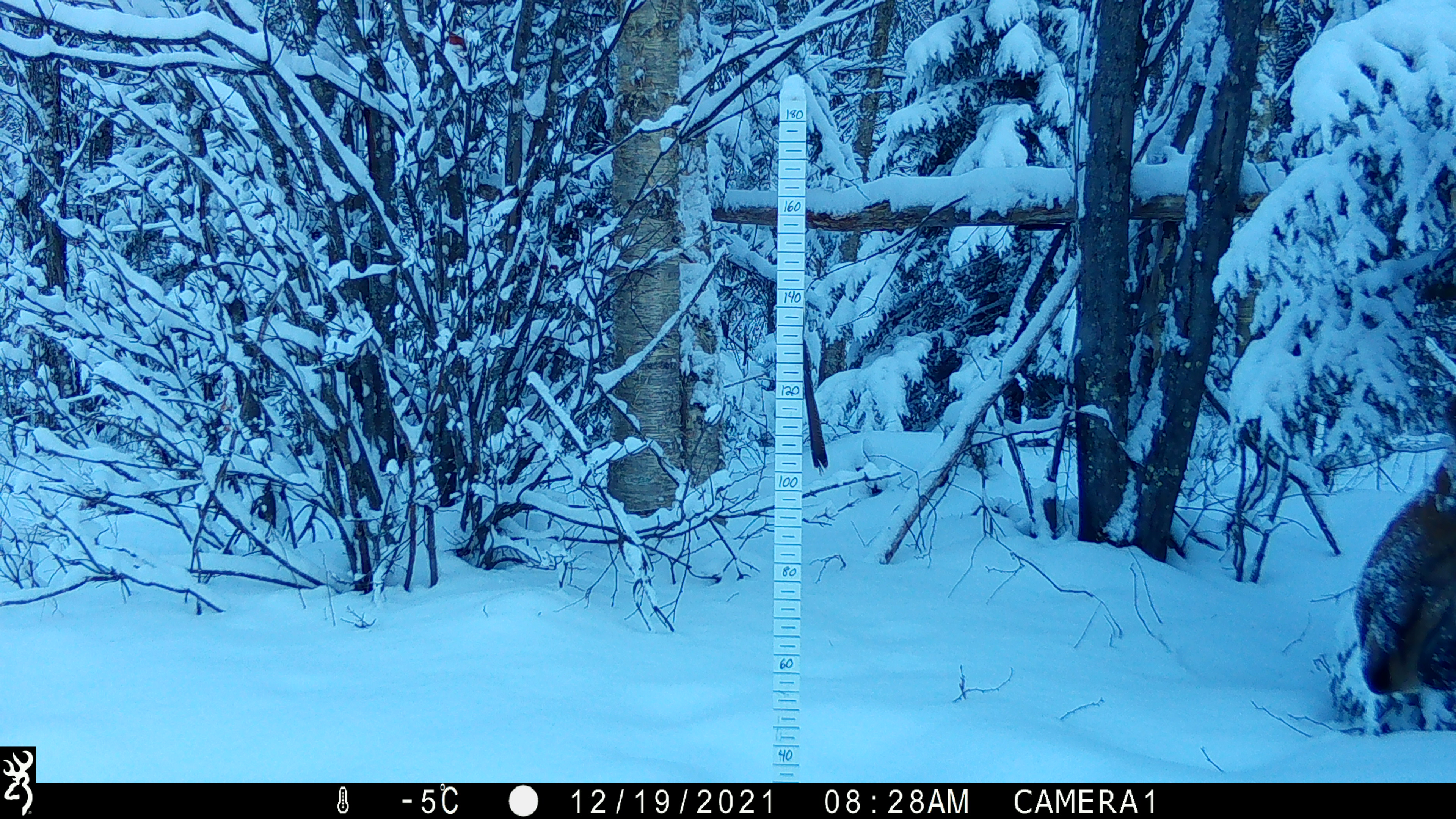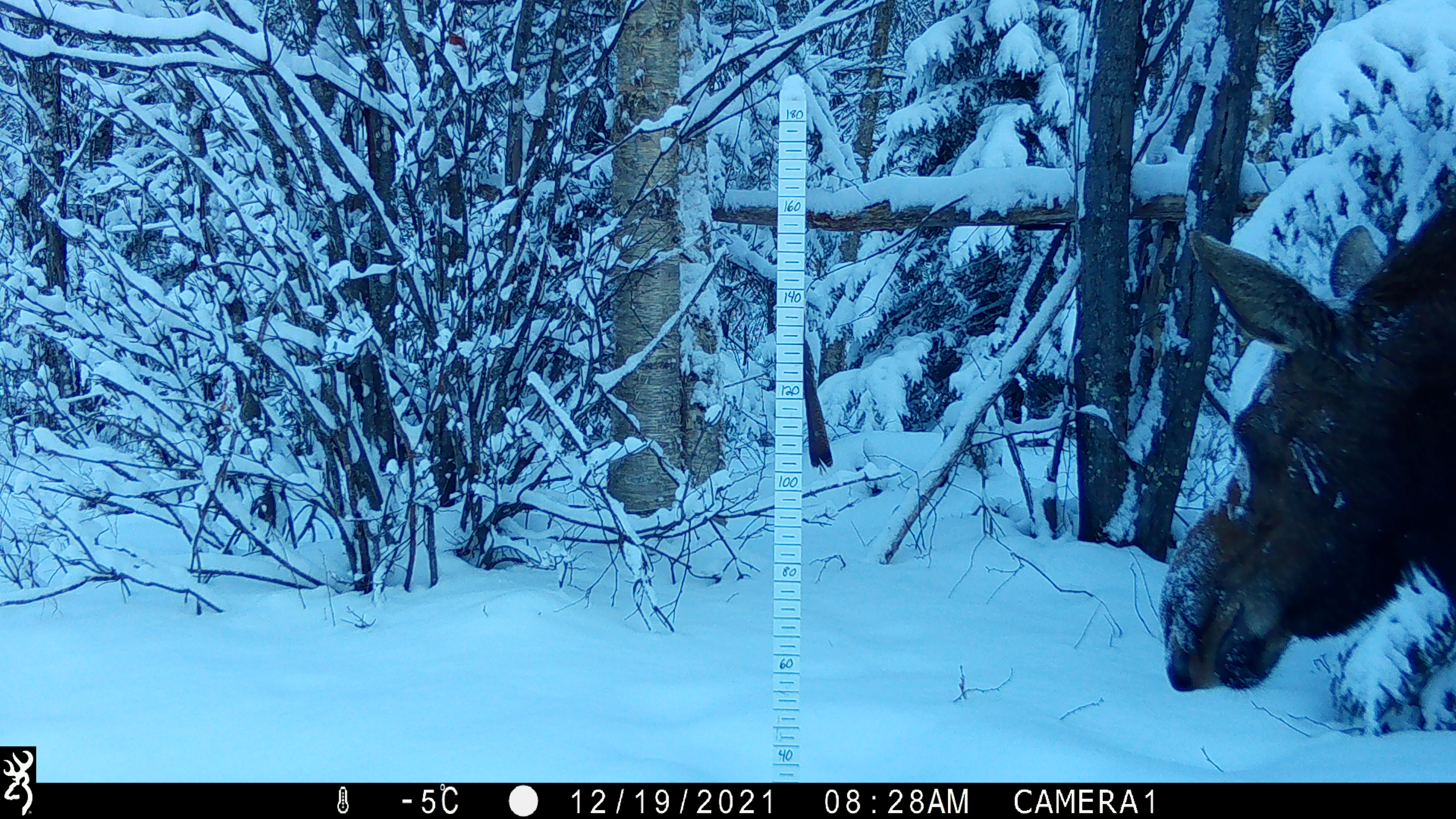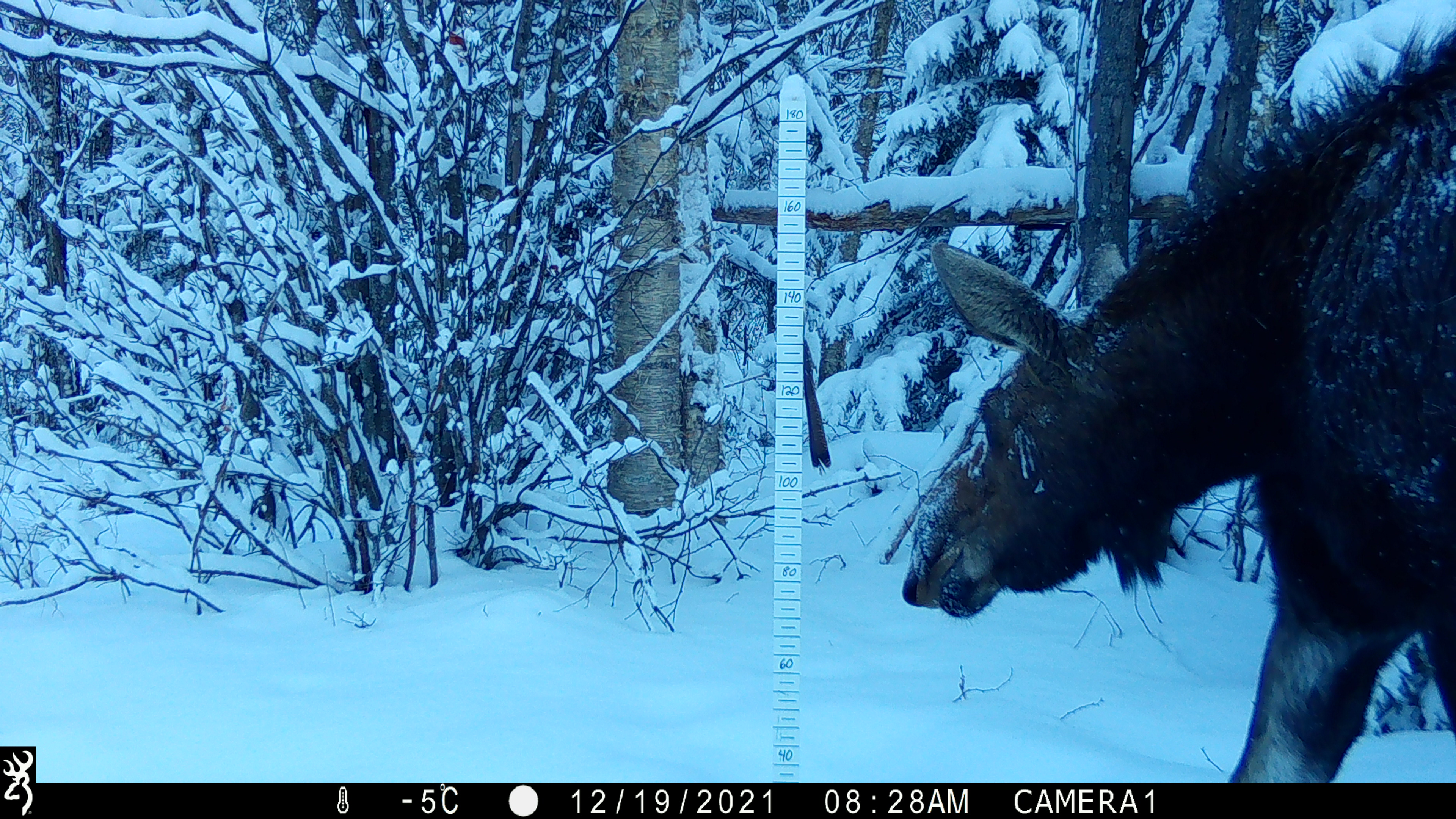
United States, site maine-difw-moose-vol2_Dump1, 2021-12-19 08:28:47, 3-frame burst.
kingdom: Animalia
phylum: Chordata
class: Mammalia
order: Artiodactyla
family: Cervidae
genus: Alces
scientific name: Alces alces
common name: moose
Moose (Alces alces).